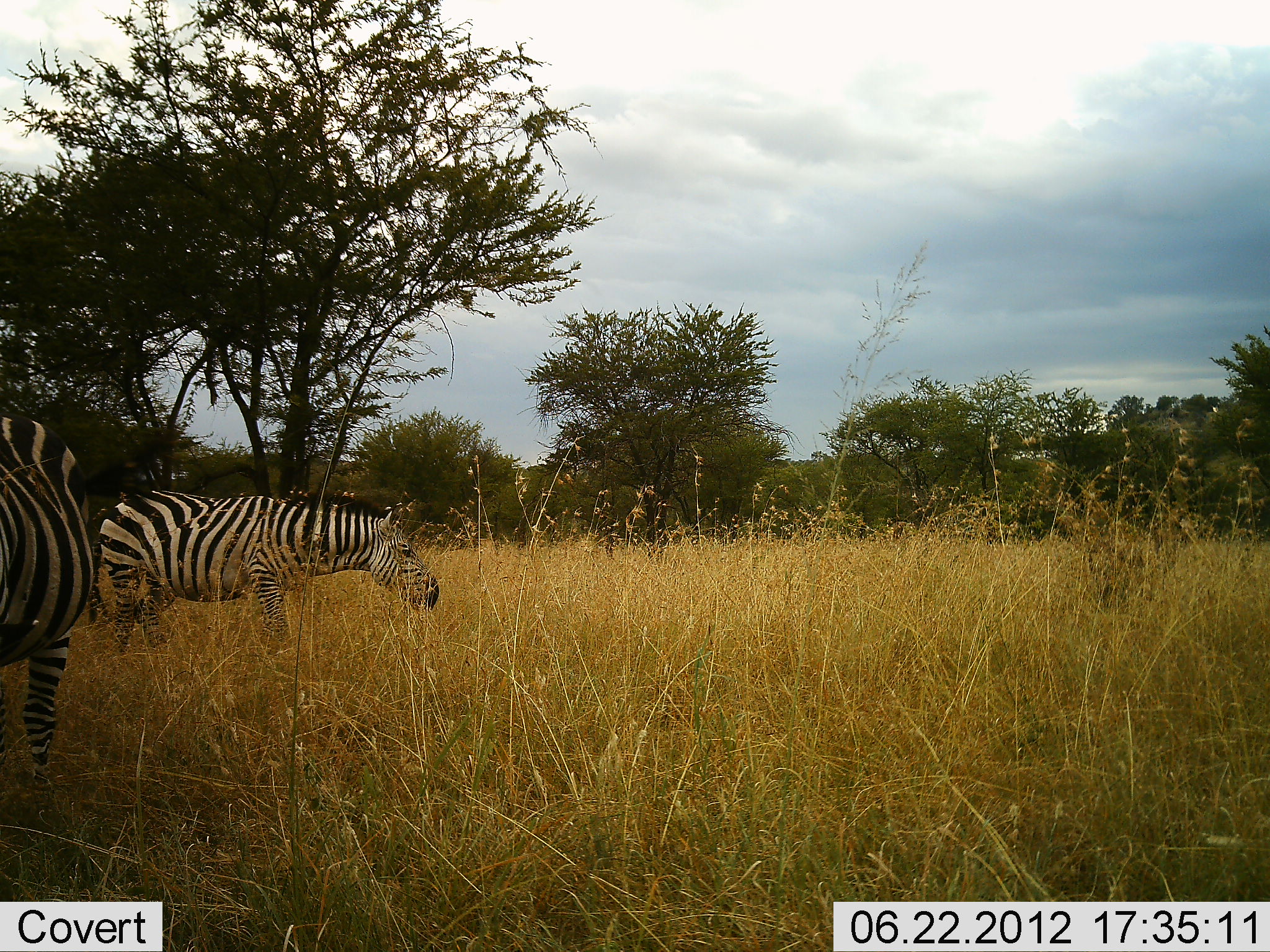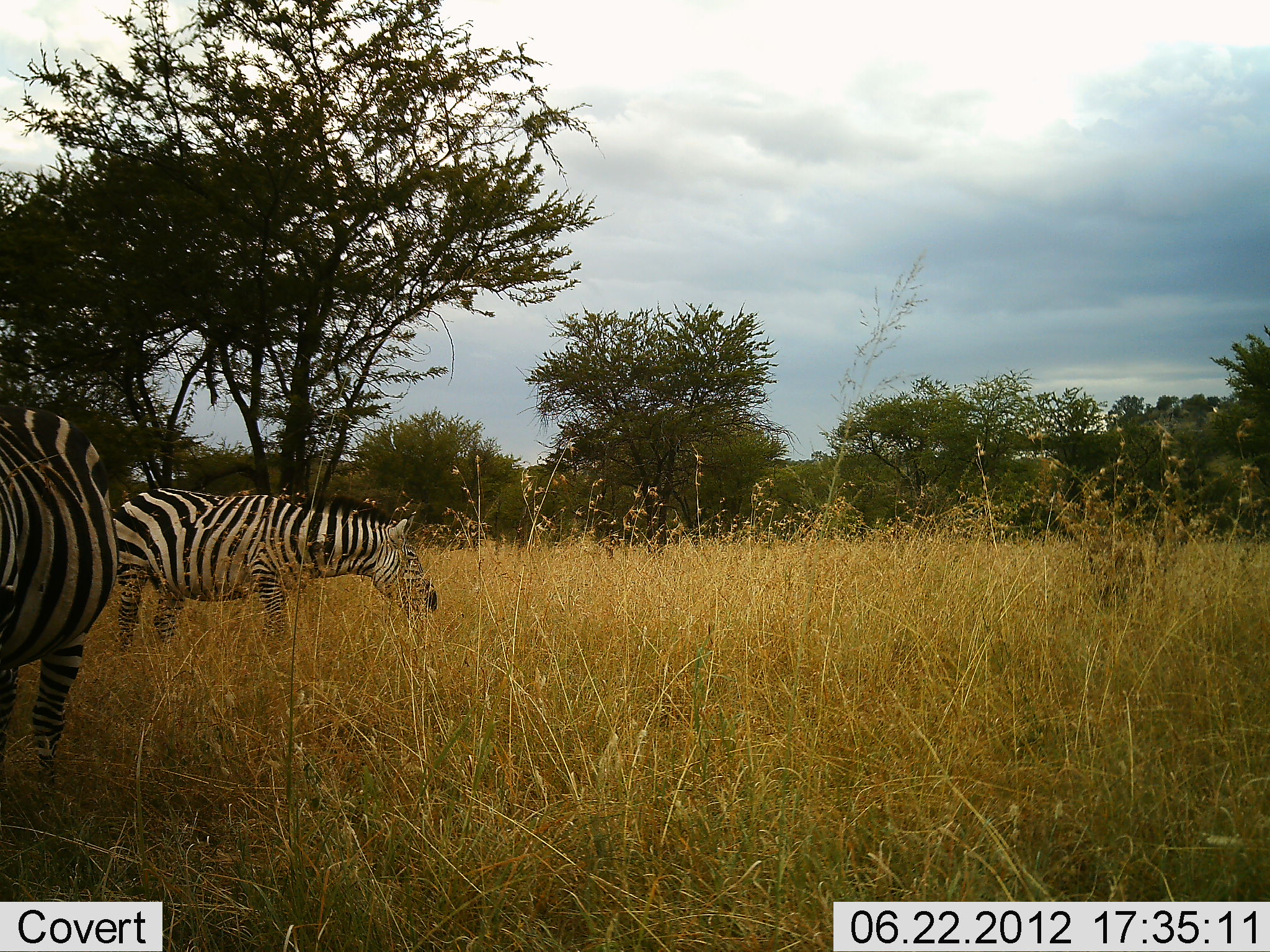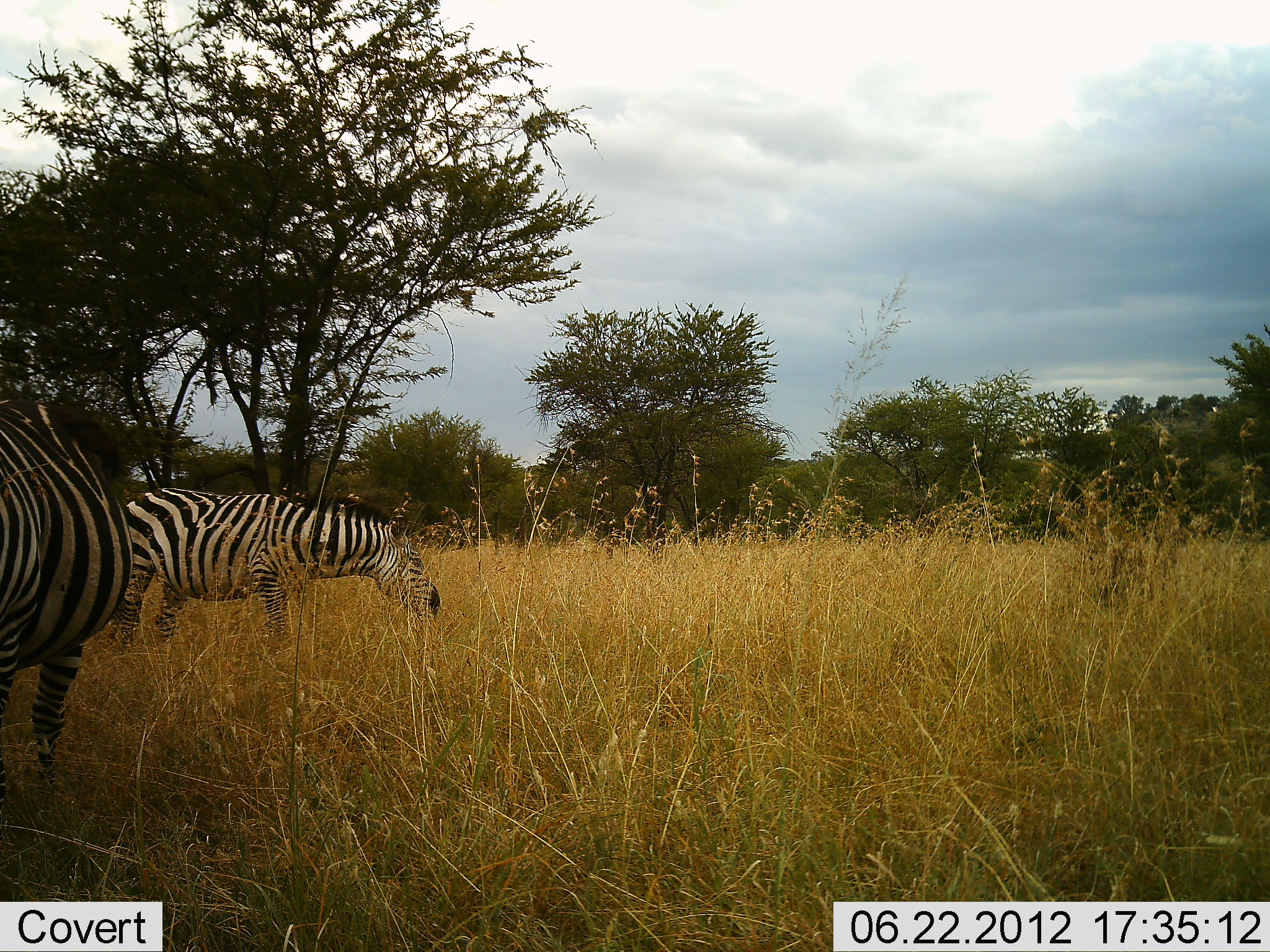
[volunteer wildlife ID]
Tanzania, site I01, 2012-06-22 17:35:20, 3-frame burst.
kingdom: Animalia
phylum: Chordata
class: Mammalia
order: Perissodactyla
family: Equidae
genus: Equus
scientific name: Equus quagga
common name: plains zebra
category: zebra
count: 2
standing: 50%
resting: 0%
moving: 10%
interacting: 0%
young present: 0%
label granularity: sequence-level